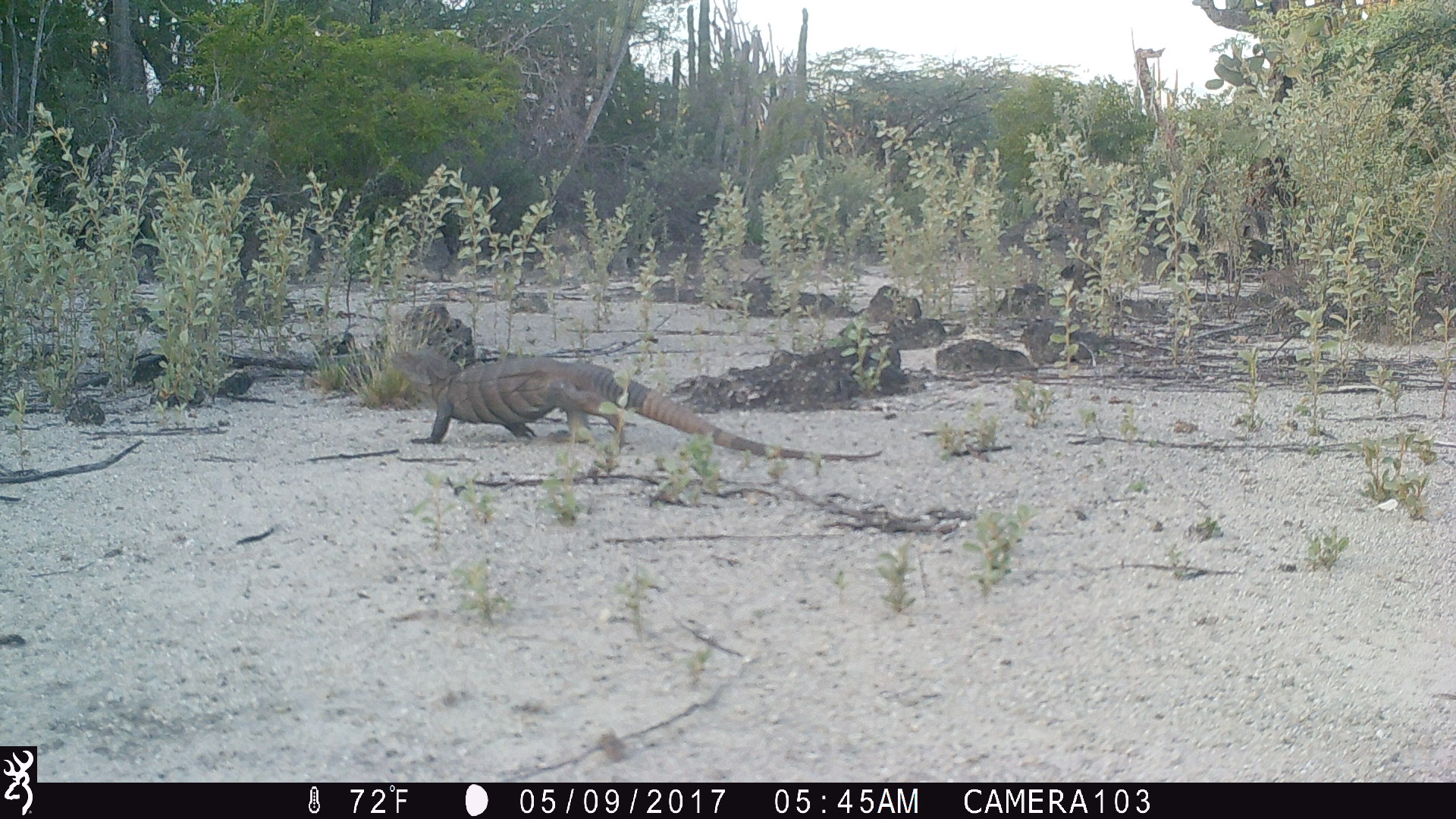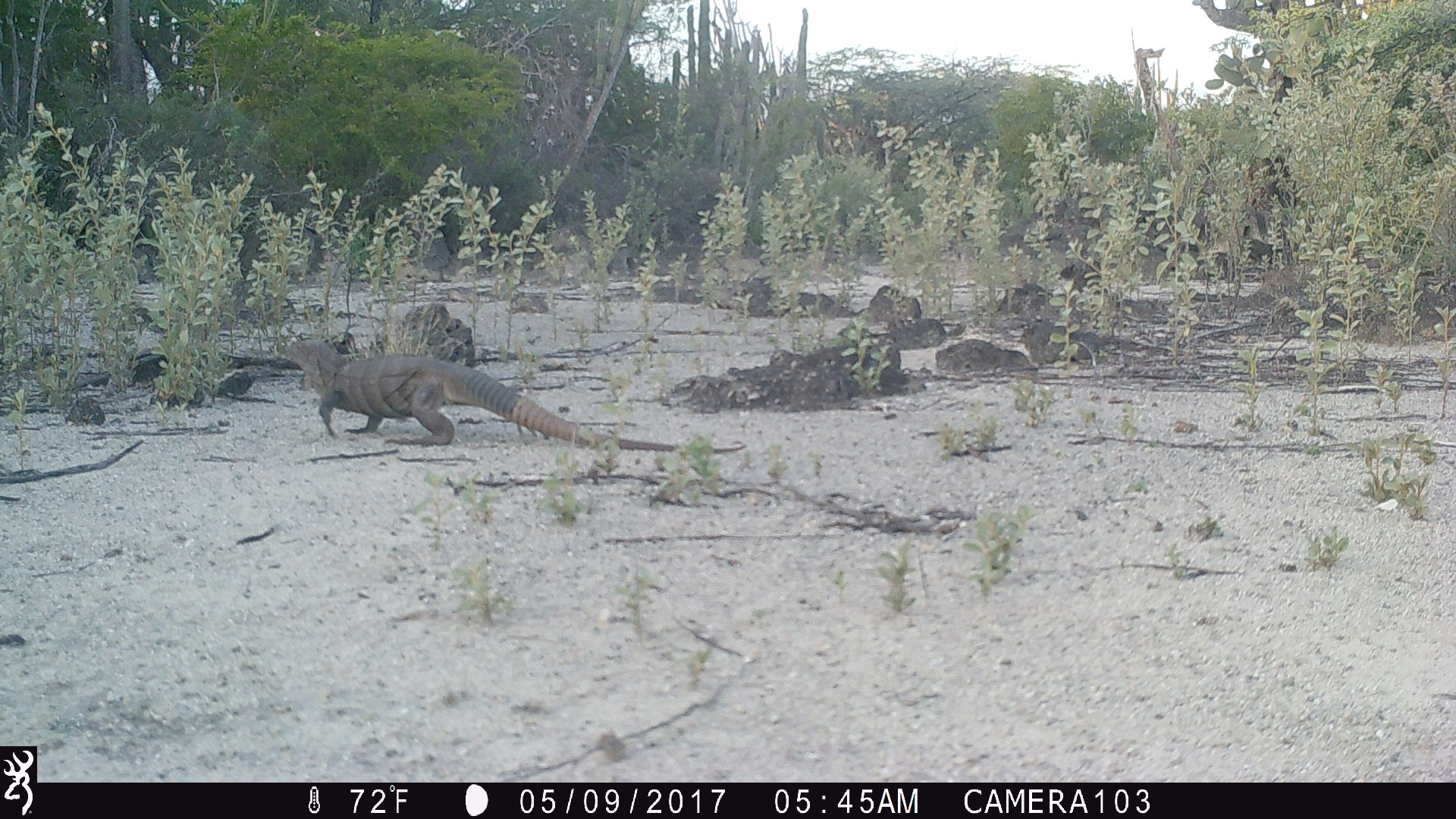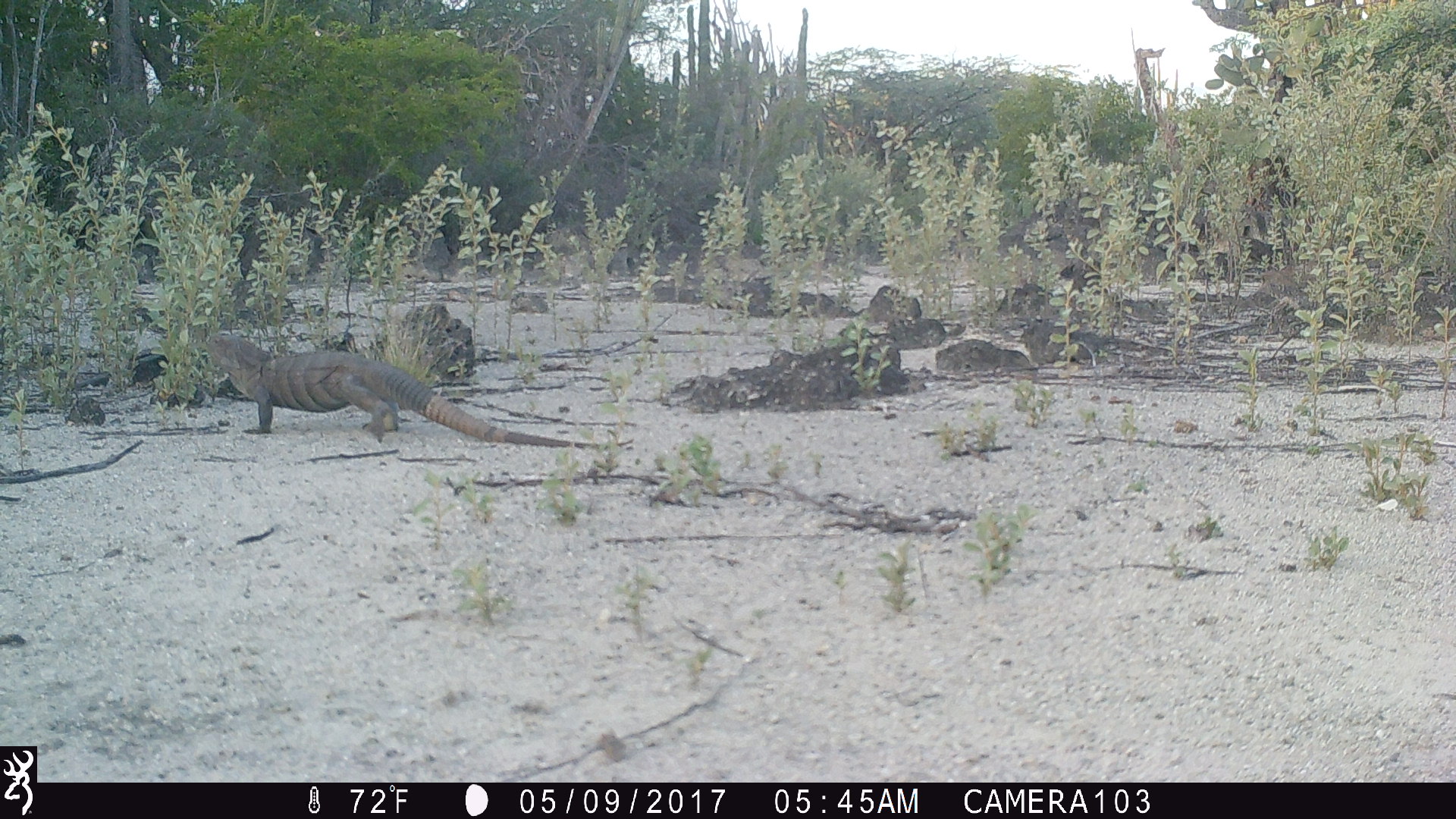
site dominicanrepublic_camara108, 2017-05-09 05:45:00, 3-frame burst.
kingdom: Animalia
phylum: Chordata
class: Reptilia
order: Squamata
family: Iguanidae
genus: Iguana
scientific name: Iguana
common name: typical iguanas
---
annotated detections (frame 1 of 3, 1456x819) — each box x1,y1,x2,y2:
iguana: 389,345,885,467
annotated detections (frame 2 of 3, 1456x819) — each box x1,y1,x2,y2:
iguana: 278,336,591,447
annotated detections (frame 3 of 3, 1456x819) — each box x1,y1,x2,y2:
iguana: 193,327,581,445